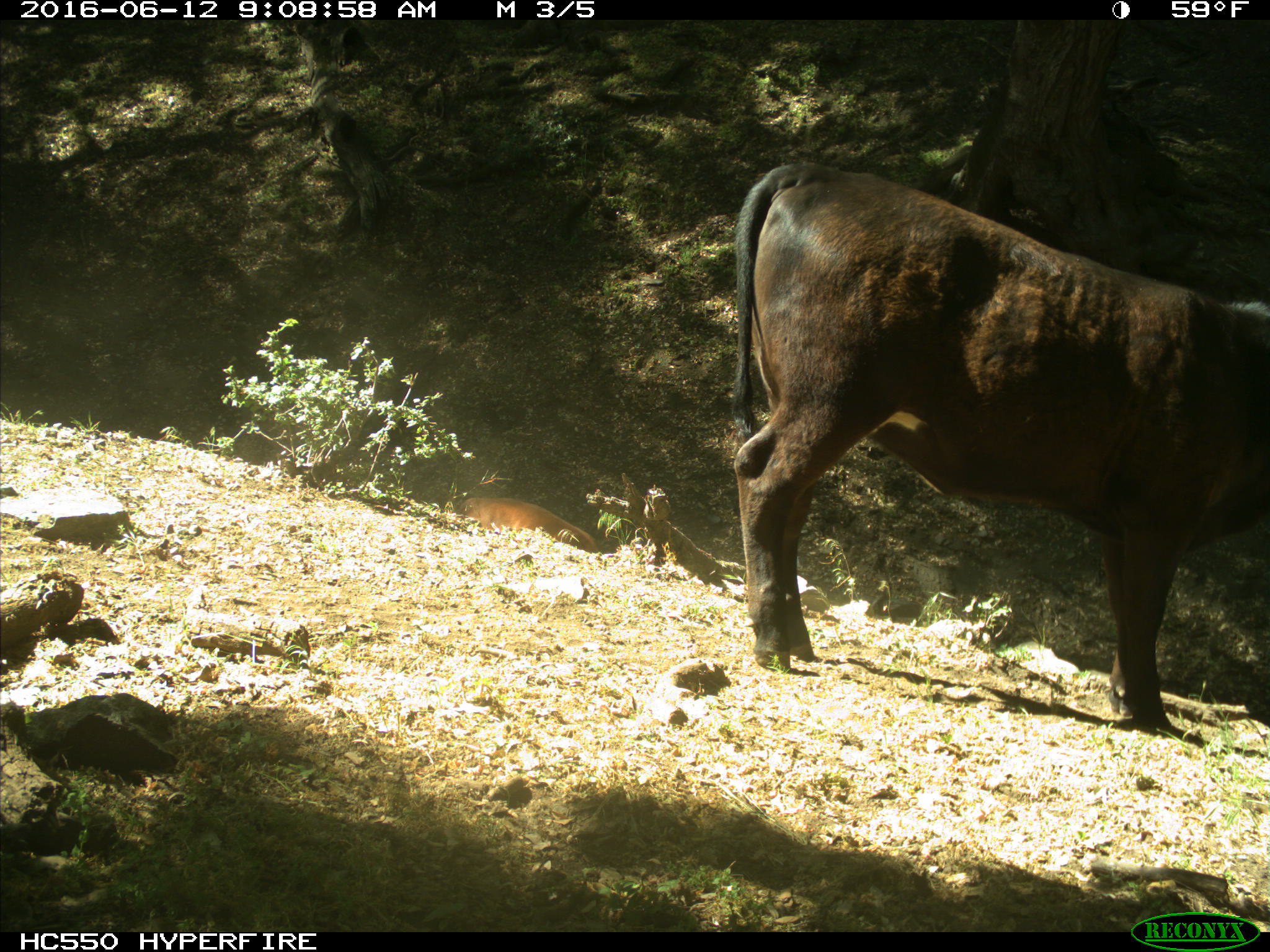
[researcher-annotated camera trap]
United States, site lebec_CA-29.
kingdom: Animalia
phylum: Chordata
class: Mammalia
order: Artiodactyla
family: Bovidae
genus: Bos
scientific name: Bos taurus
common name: domestic cow